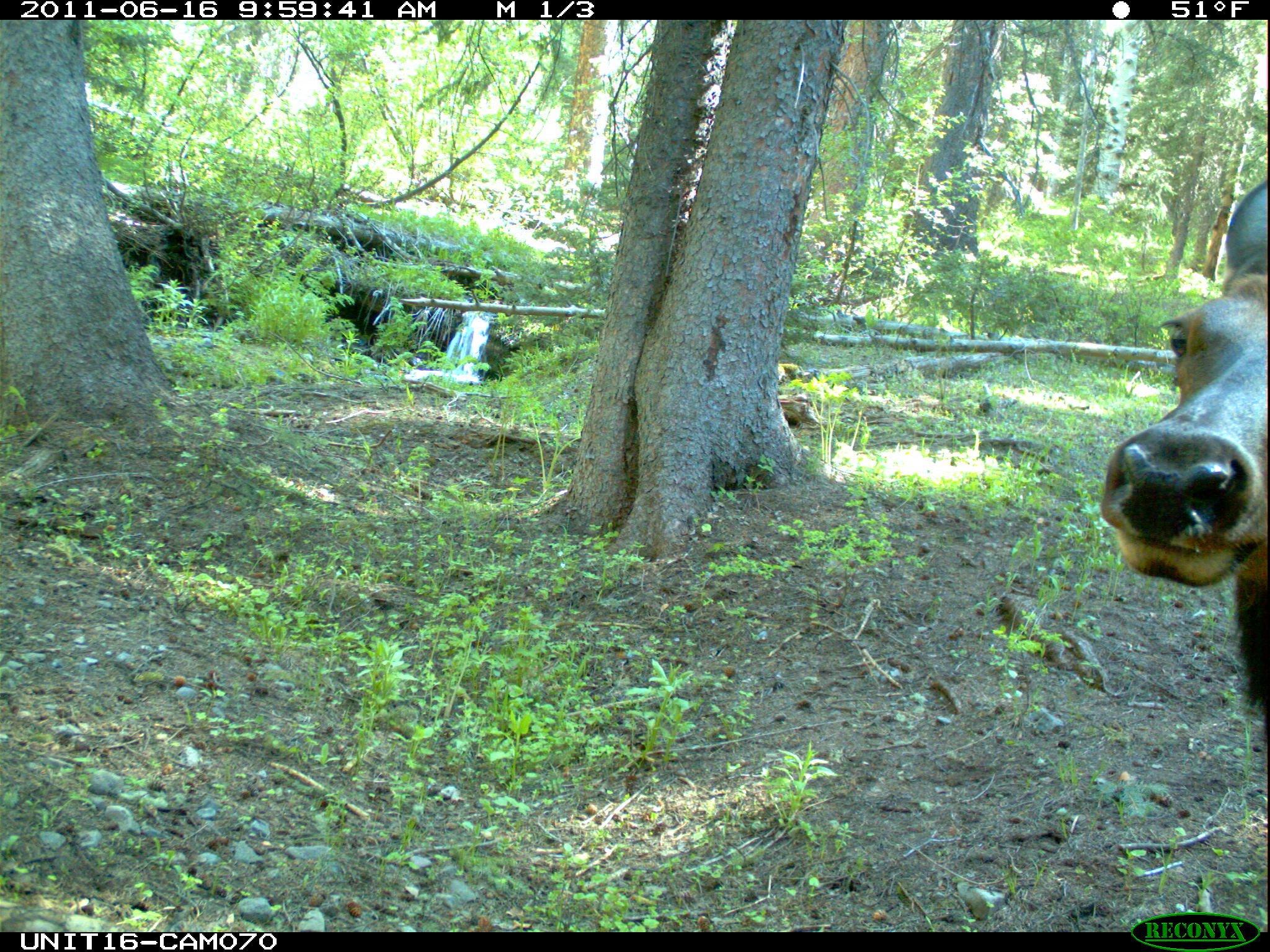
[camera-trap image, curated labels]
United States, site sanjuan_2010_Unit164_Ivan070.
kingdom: Animalia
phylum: Chordata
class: Mammalia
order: Artiodactyla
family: Cervidae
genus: Cervus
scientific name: Cervus elaphus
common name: red deer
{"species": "Cervus elaphus (red deer)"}